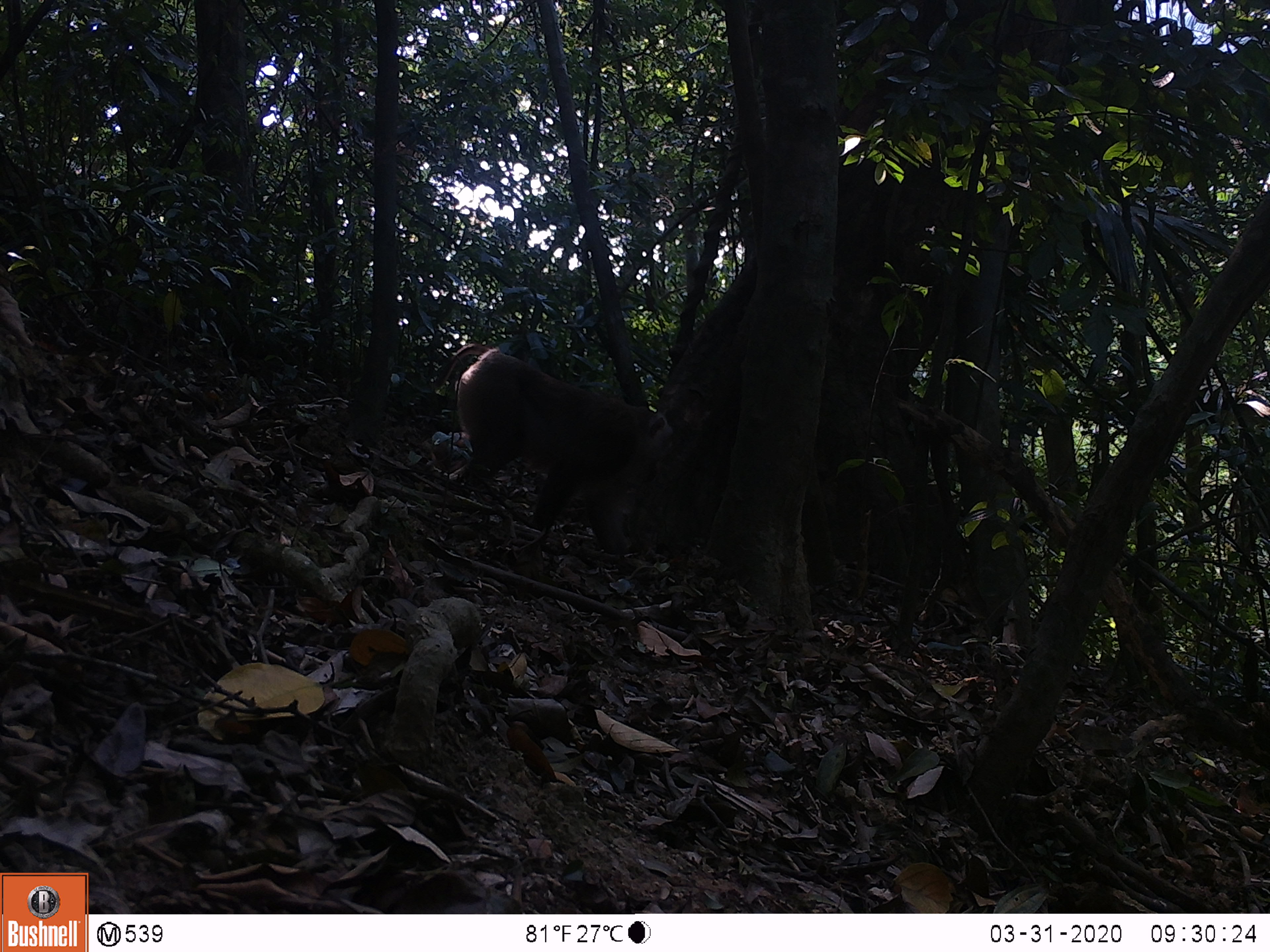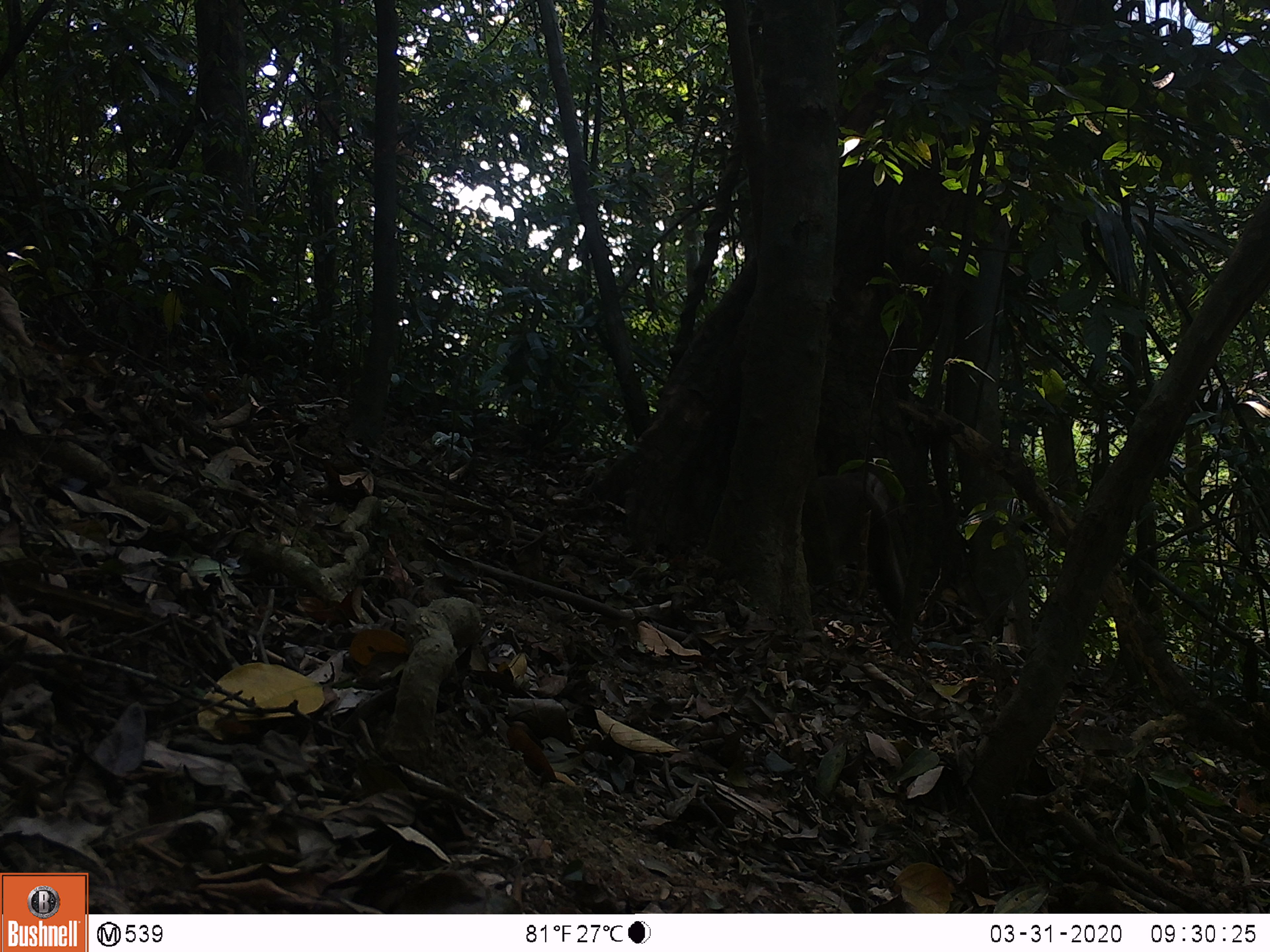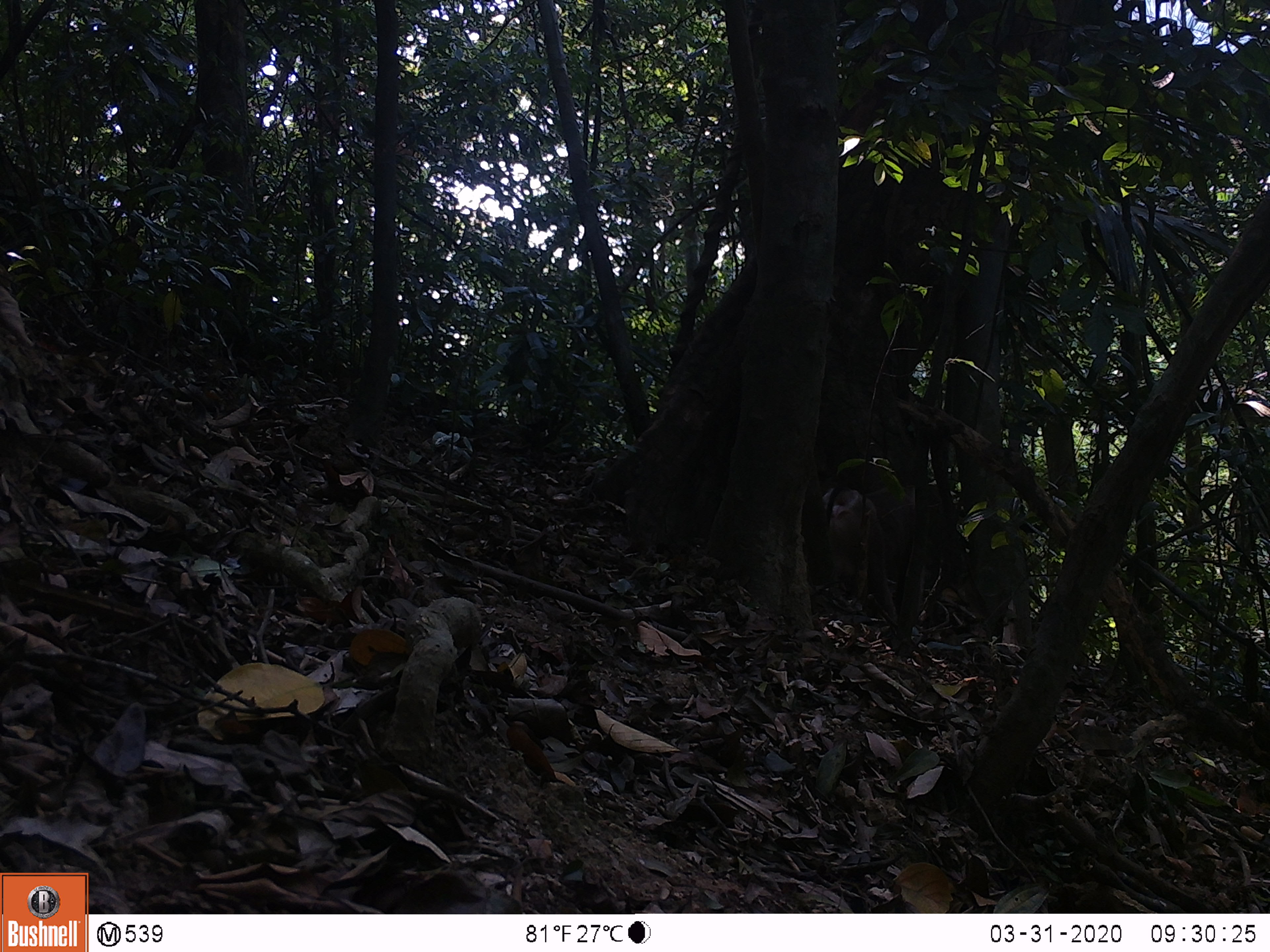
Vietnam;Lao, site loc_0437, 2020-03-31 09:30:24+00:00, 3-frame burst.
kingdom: Animalia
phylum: Chordata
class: Mammalia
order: Primates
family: Cercopithecidae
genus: Macaca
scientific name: Macaca nemestrina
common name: pig-tailed macaque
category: pig tailed macaque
Pig tailed macaque (pig-tailed macaque) (Macaca nemestrina). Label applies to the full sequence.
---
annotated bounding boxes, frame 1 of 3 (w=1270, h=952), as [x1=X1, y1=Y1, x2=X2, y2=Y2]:
pig tailed macaque: [x1=432, y1=343, x2=674, y2=555]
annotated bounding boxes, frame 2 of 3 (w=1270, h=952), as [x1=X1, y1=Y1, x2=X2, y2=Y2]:
pig tailed macaque: [x1=817, y1=470, x2=905, y2=624]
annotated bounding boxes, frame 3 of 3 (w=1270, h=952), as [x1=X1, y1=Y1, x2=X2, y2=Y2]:
pig tailed macaque: [x1=821, y1=486, x2=897, y2=621]